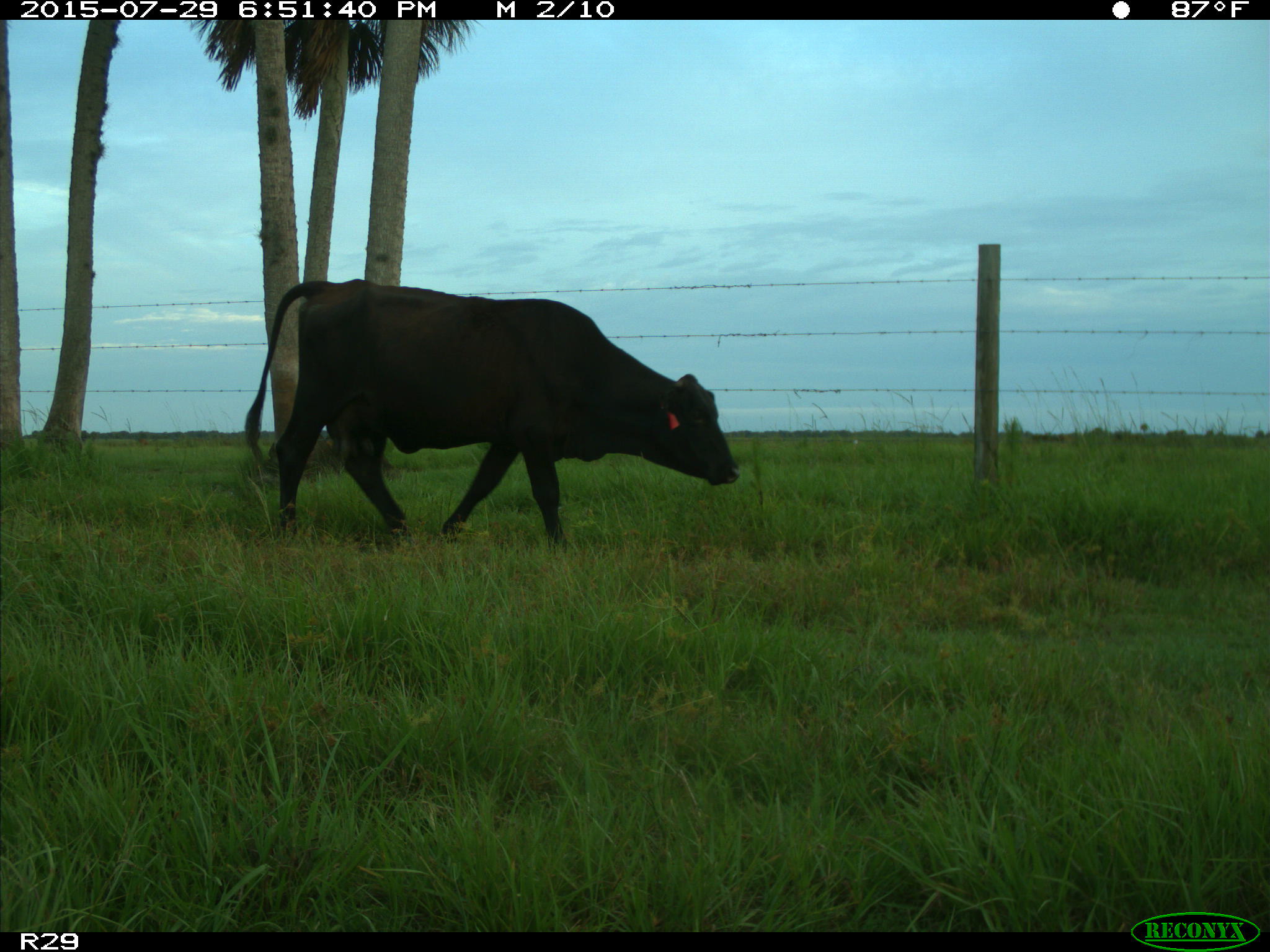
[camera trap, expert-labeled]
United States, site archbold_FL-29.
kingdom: Animalia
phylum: Chordata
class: Mammalia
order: Artiodactyla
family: Bovidae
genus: Bos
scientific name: Bos taurus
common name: domestic cow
Bos taurus (domestic cow).